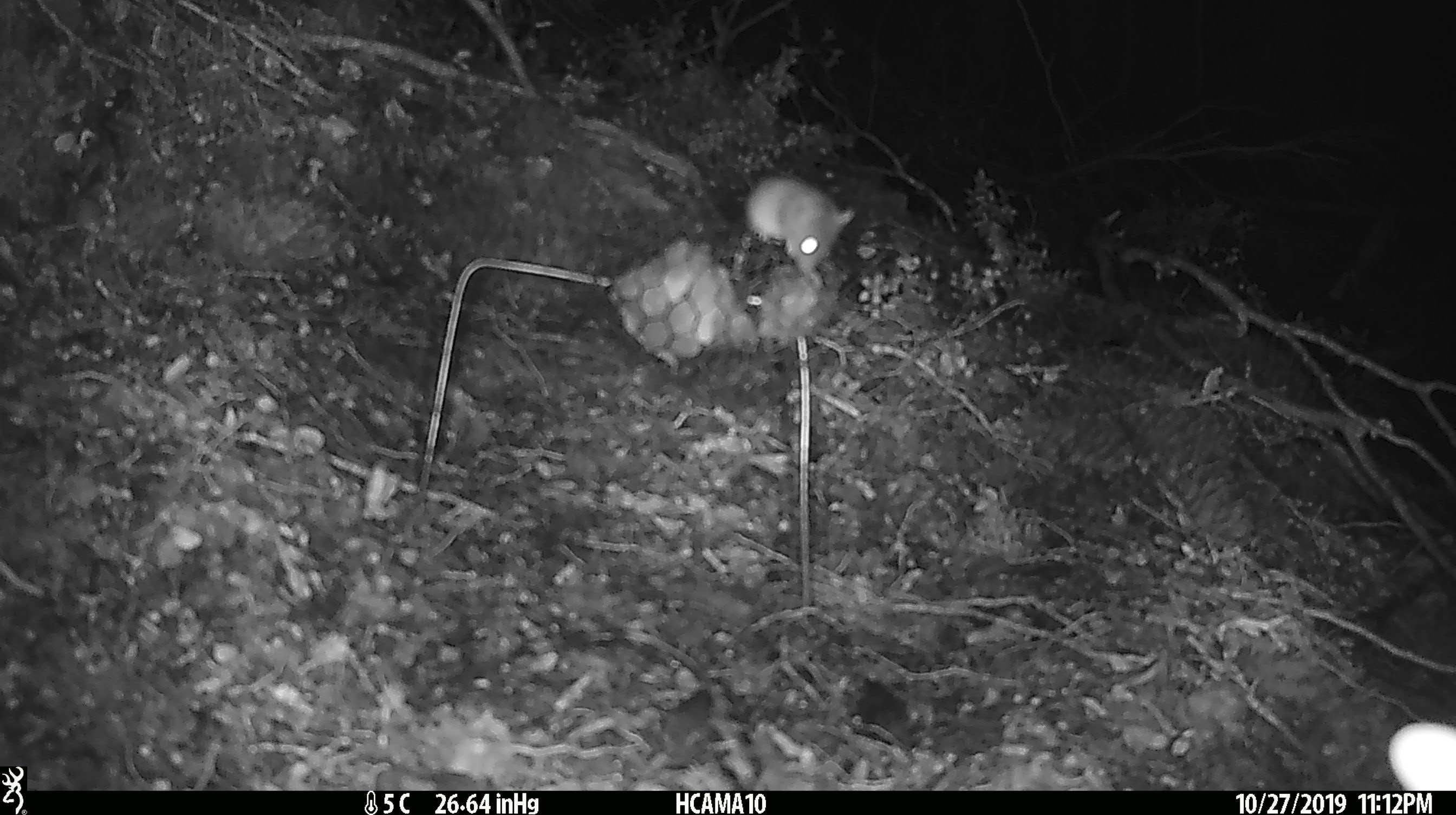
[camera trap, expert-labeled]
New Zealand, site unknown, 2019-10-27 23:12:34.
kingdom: Animalia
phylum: Chordata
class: Mammalia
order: Rodentia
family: Muridae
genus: Mus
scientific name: Mus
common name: mouse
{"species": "mouse (Mus)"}